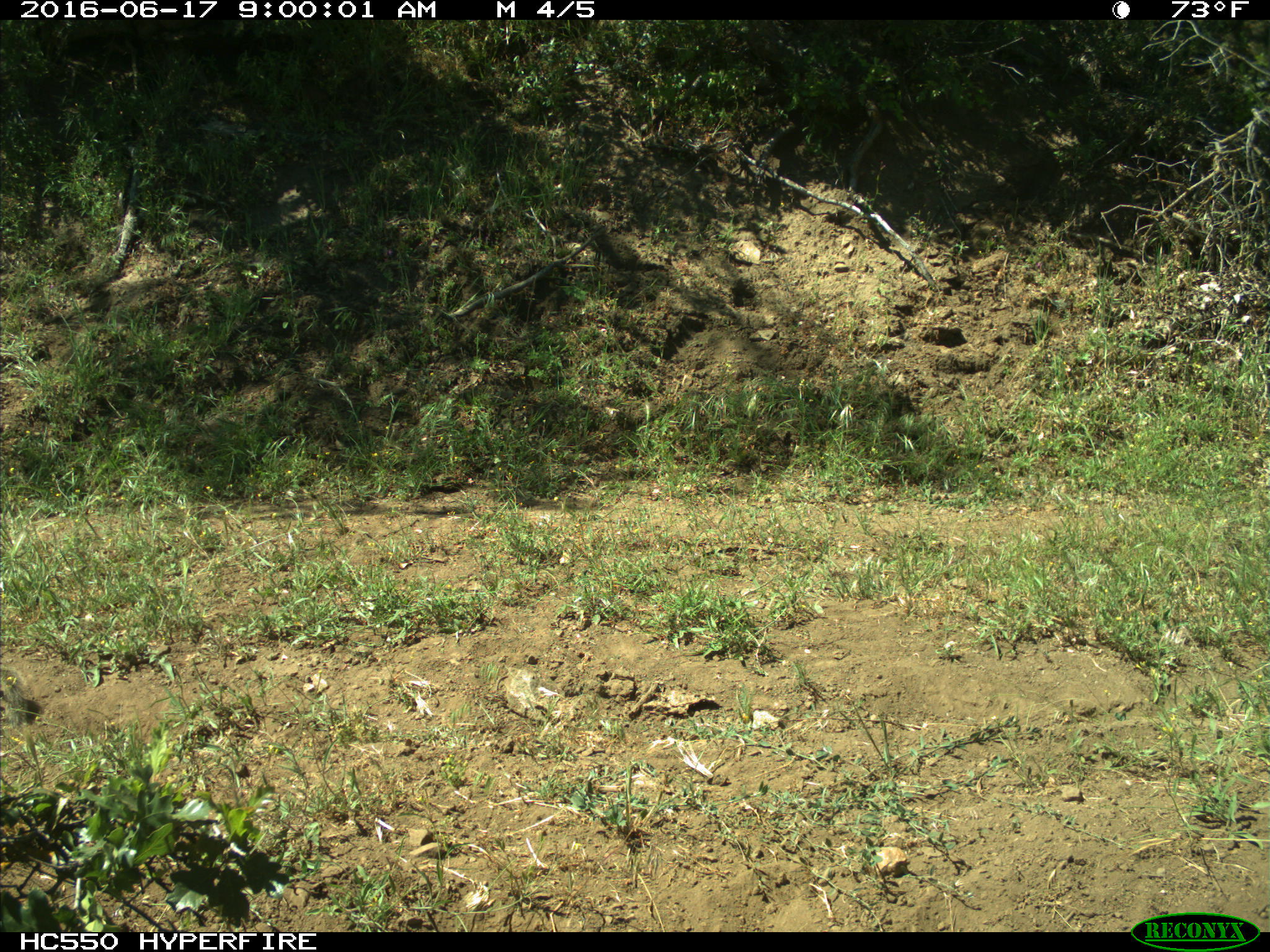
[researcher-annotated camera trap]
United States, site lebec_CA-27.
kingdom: Animalia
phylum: Chordata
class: Mammalia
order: Rodentia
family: Sciuridae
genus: Otospermophilus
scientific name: Otospermophilus beecheyi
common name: california ground squirrel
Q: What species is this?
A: Otospermophilus beecheyi (california ground squirrel).